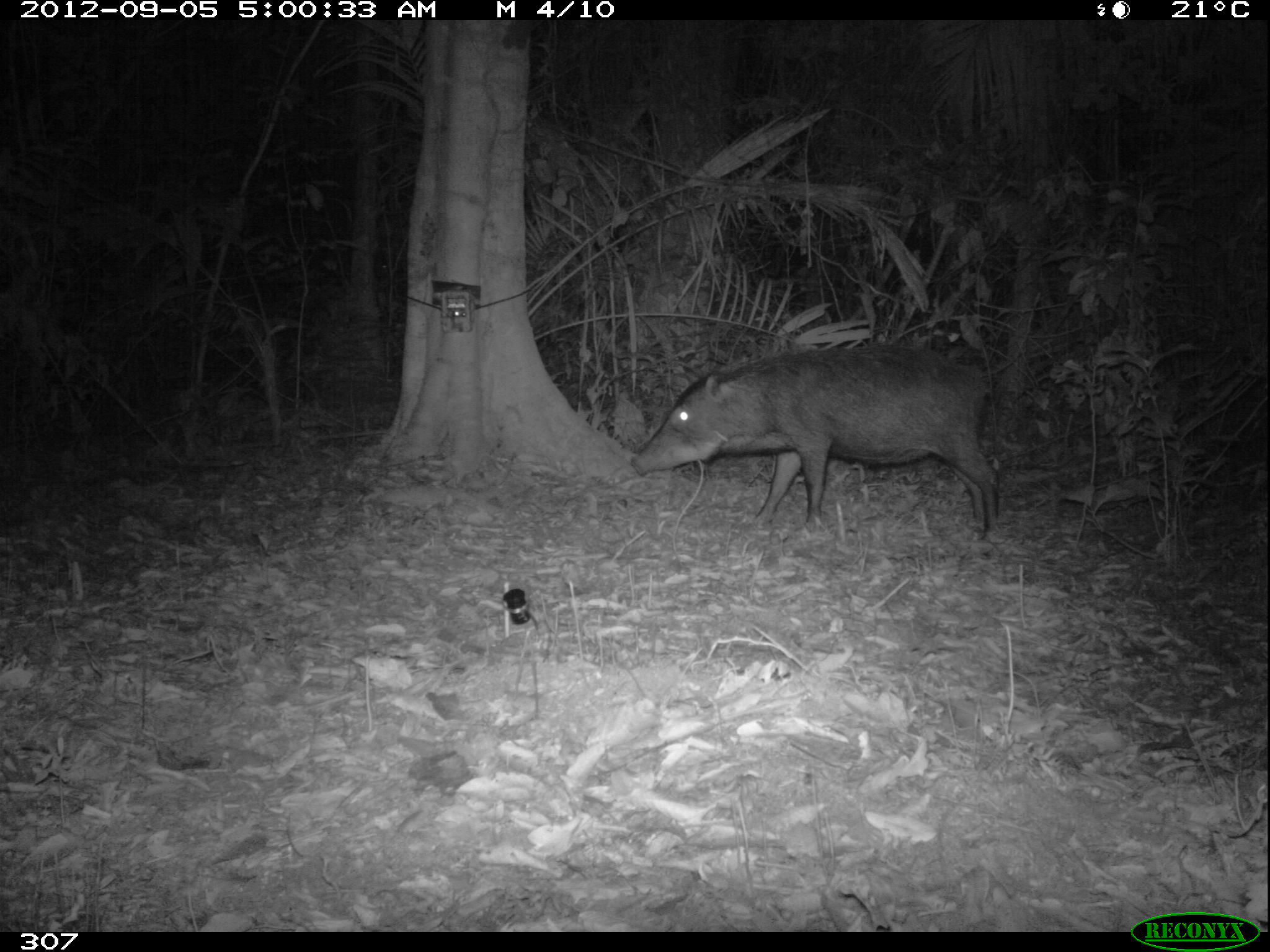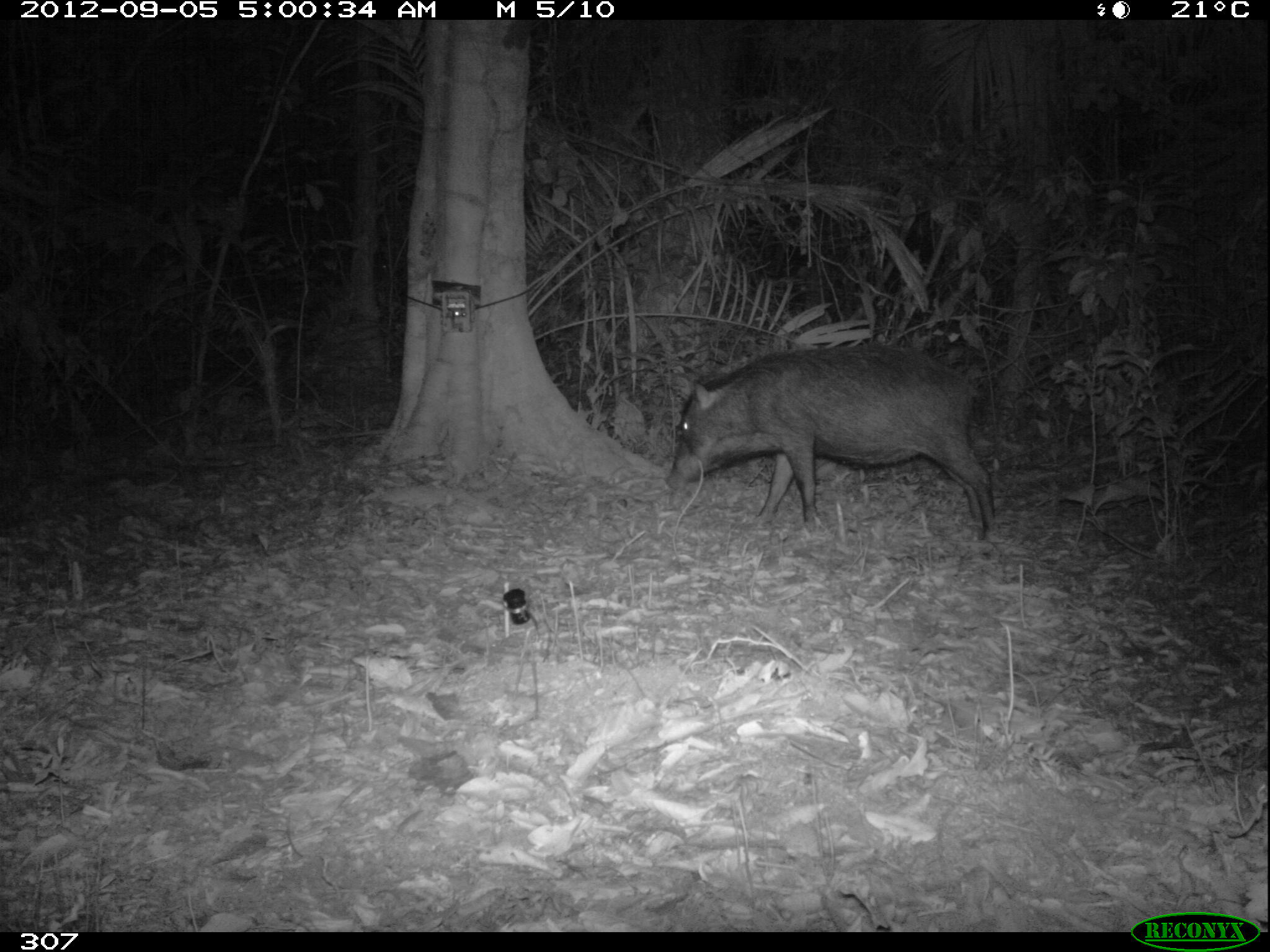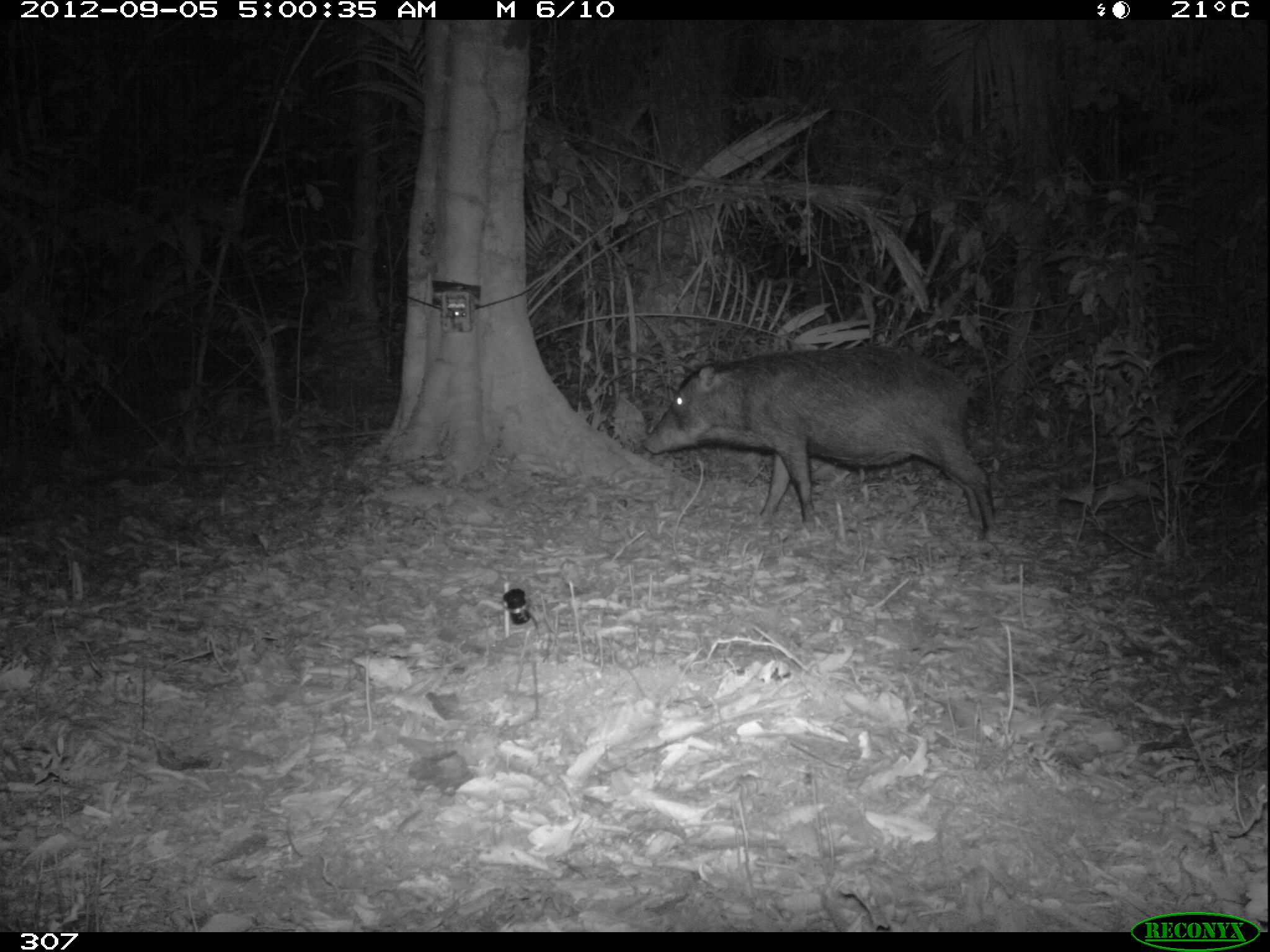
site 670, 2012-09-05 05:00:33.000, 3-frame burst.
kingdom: Animalia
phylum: Chordata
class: Mammalia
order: Artiodactyla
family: Tayassuidae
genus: Tayassu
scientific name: Tayassu pecari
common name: white-lipped peccary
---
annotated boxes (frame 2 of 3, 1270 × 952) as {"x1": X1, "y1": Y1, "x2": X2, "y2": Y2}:
tayassu pecari: {"x1": 665, "y1": 343, "x2": 998, "y2": 543}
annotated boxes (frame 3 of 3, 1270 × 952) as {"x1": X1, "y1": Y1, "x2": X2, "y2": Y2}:
tayassu pecari: {"x1": 643, "y1": 345, "x2": 994, "y2": 538}